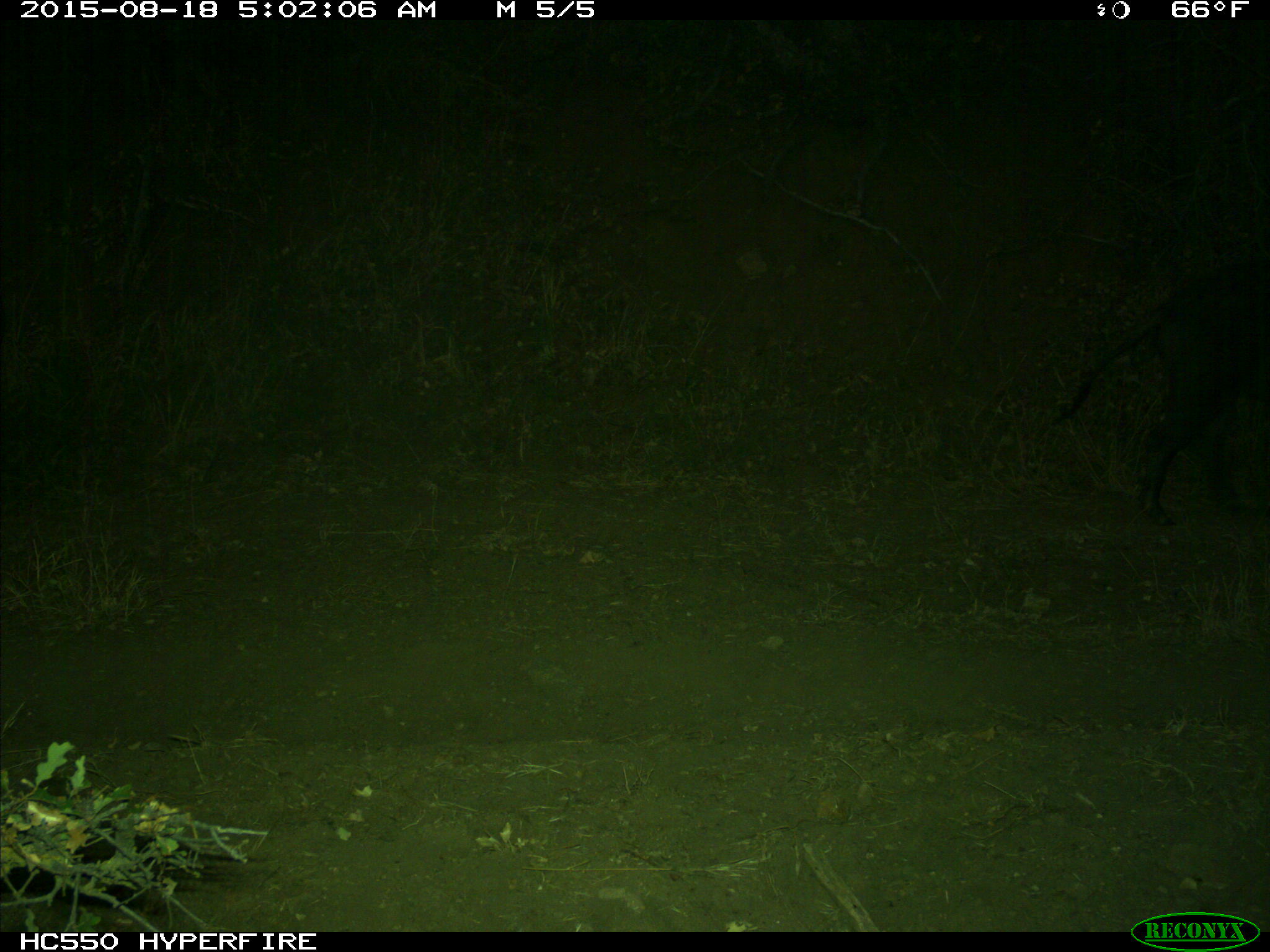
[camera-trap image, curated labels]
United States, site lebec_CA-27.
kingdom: Animalia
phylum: Chordata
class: Mammalia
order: Artiodactyla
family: Suidae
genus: Sus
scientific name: Sus scrofa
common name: wild boar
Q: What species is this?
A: Sus scrofa (wild boar).